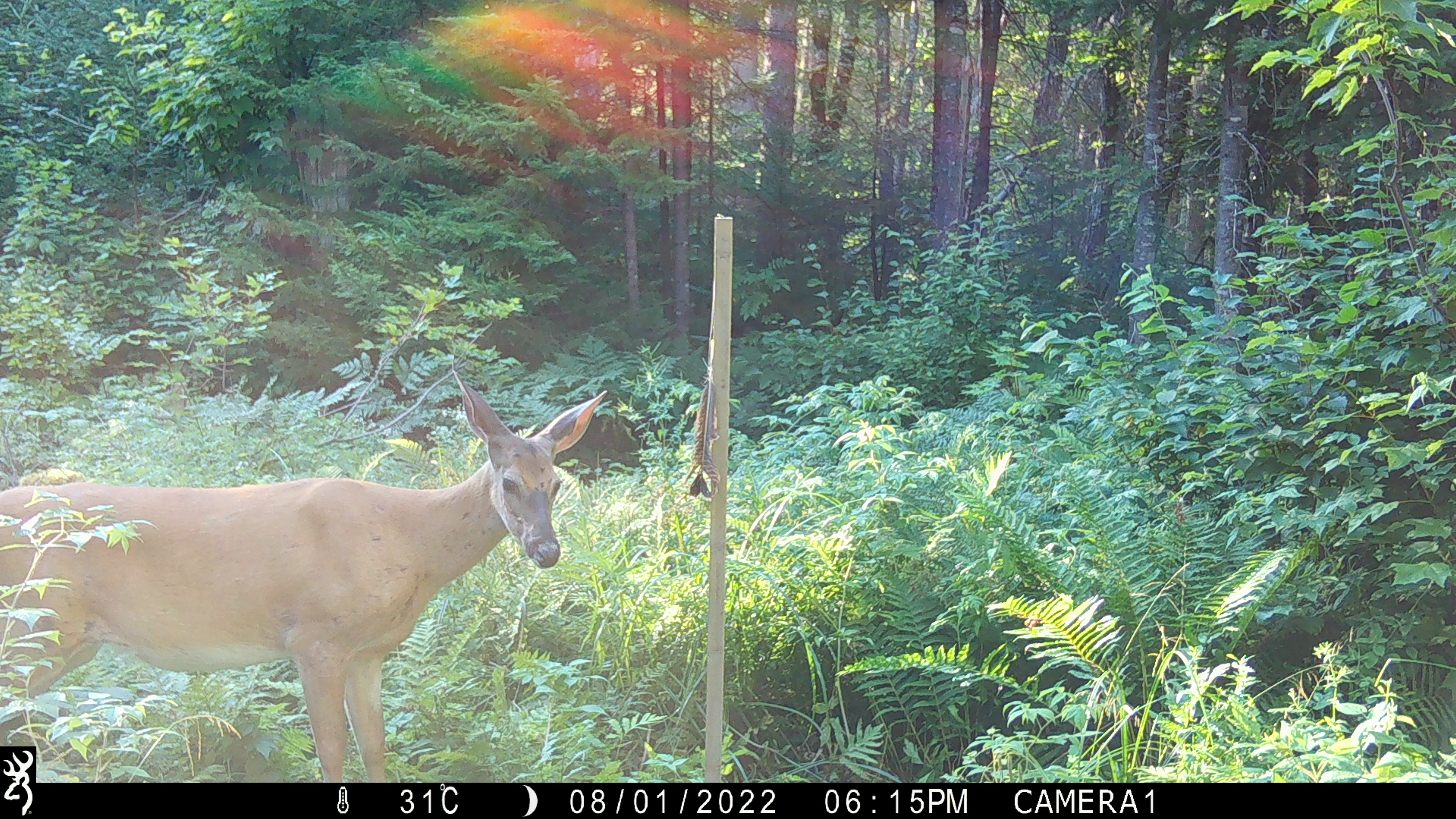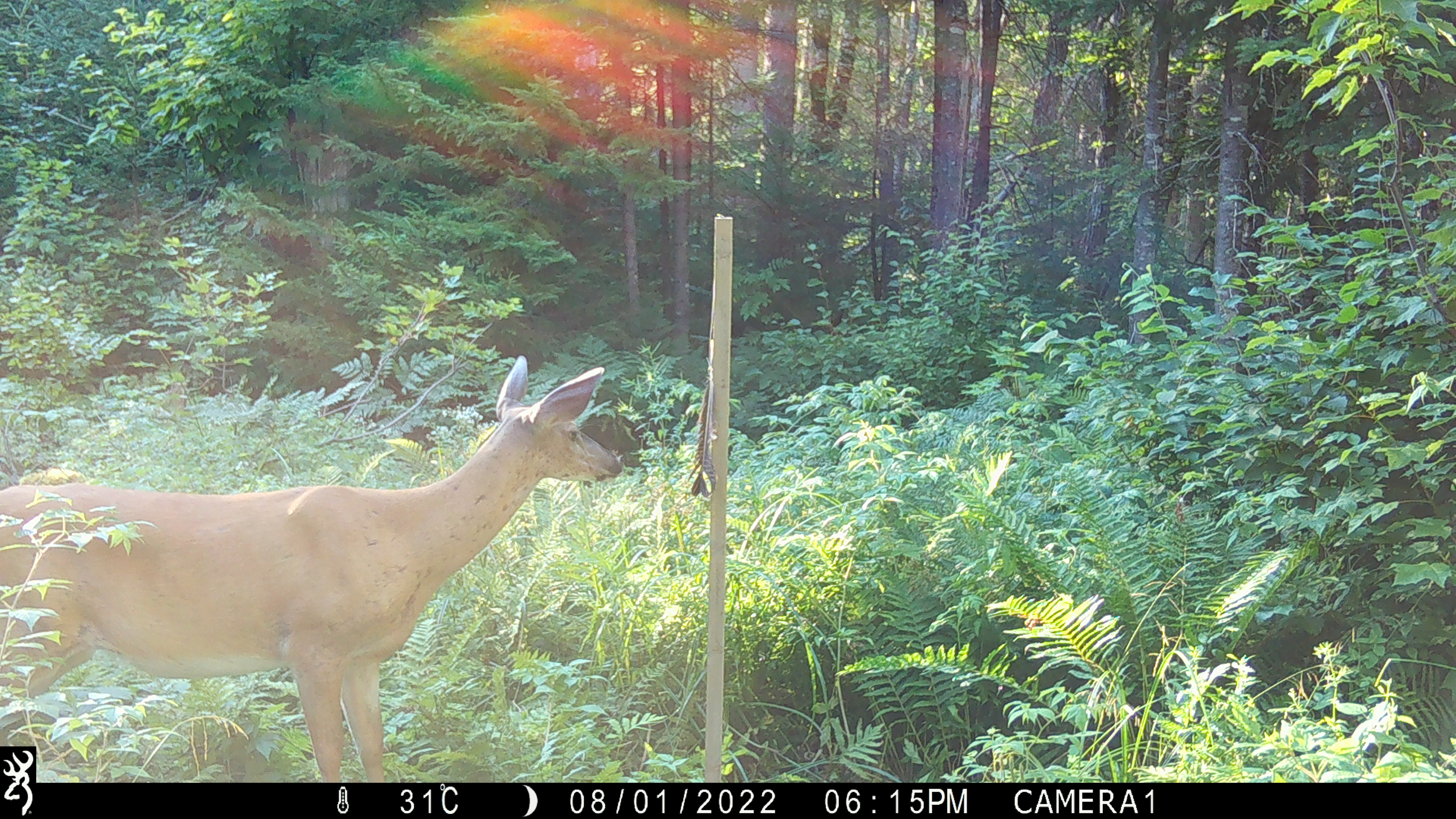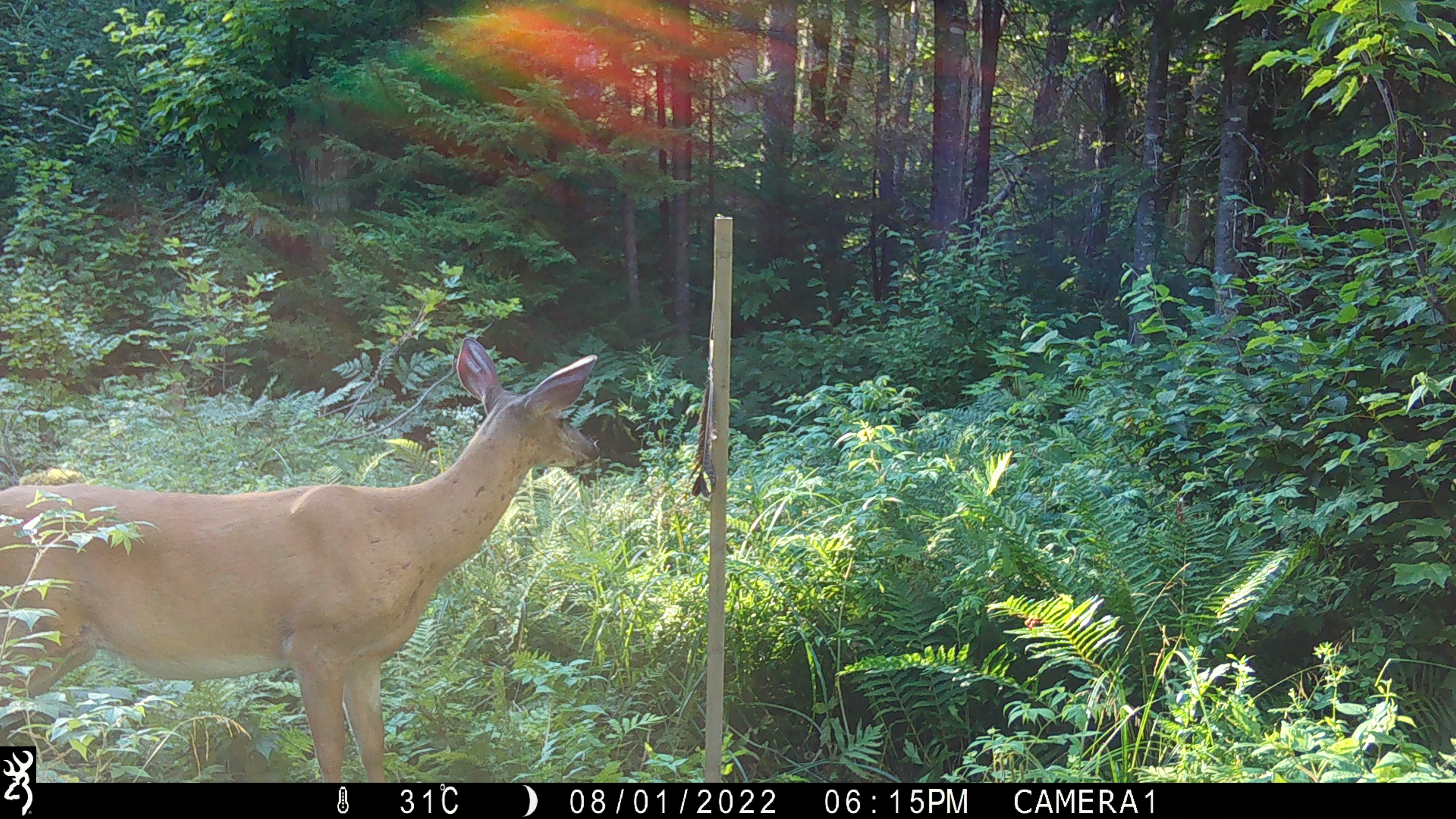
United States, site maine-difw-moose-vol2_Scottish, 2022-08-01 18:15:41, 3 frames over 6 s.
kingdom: Animalia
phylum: Chordata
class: Mammalia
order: Artiodactyla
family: Cervidae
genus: Odocoileus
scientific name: Odocoileus virginianus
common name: white-tailed deer